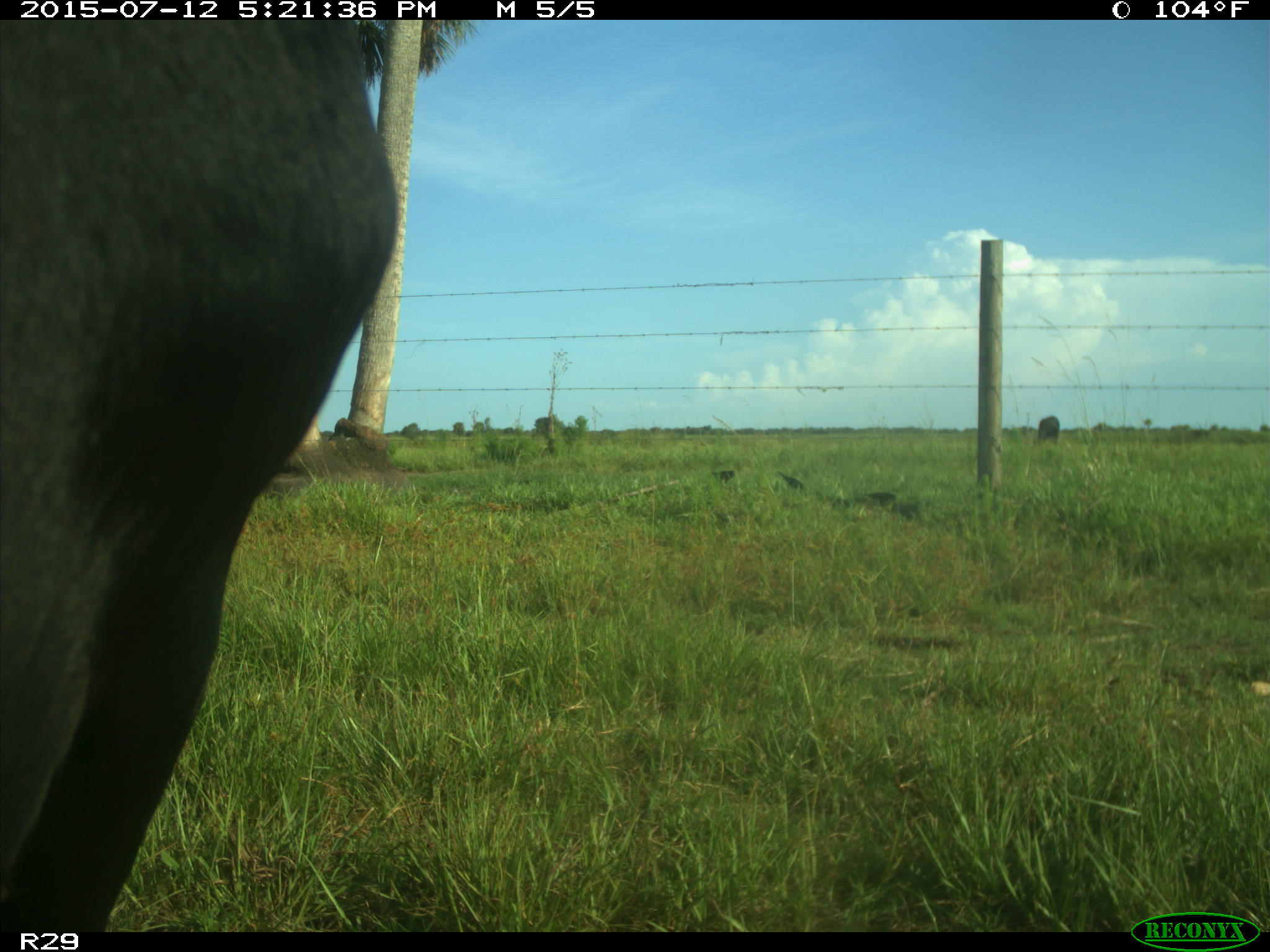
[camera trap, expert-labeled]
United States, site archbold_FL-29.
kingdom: Animalia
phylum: Chordata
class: Mammalia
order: Artiodactyla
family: Bovidae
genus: Bos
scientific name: Bos taurus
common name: domestic cow